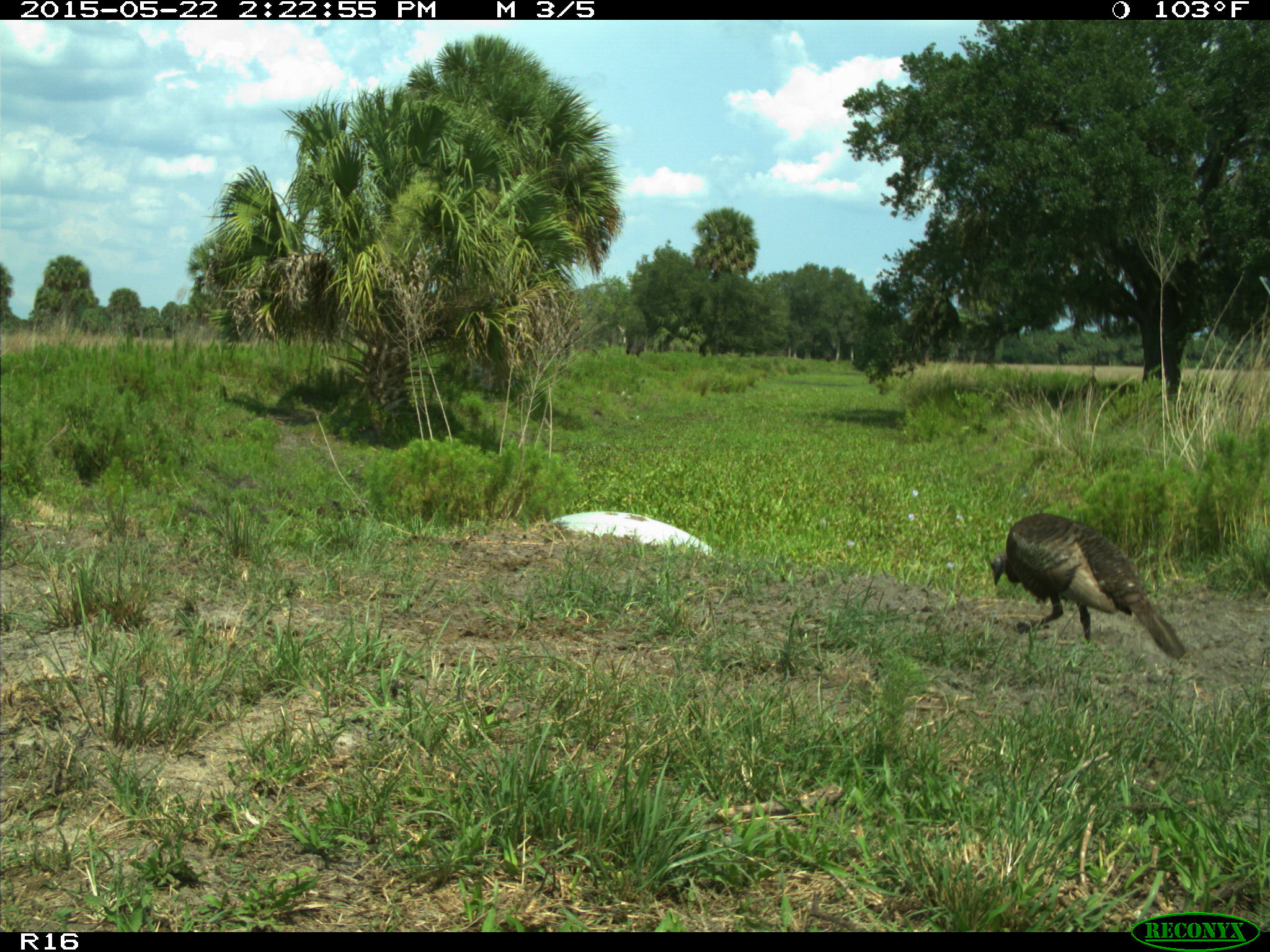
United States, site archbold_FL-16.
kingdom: Animalia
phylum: Chordata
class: Mammalia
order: Artiodactyla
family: Bovidae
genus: Bos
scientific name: Bos taurus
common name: domestic cow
Bos taurus (domestic cow).